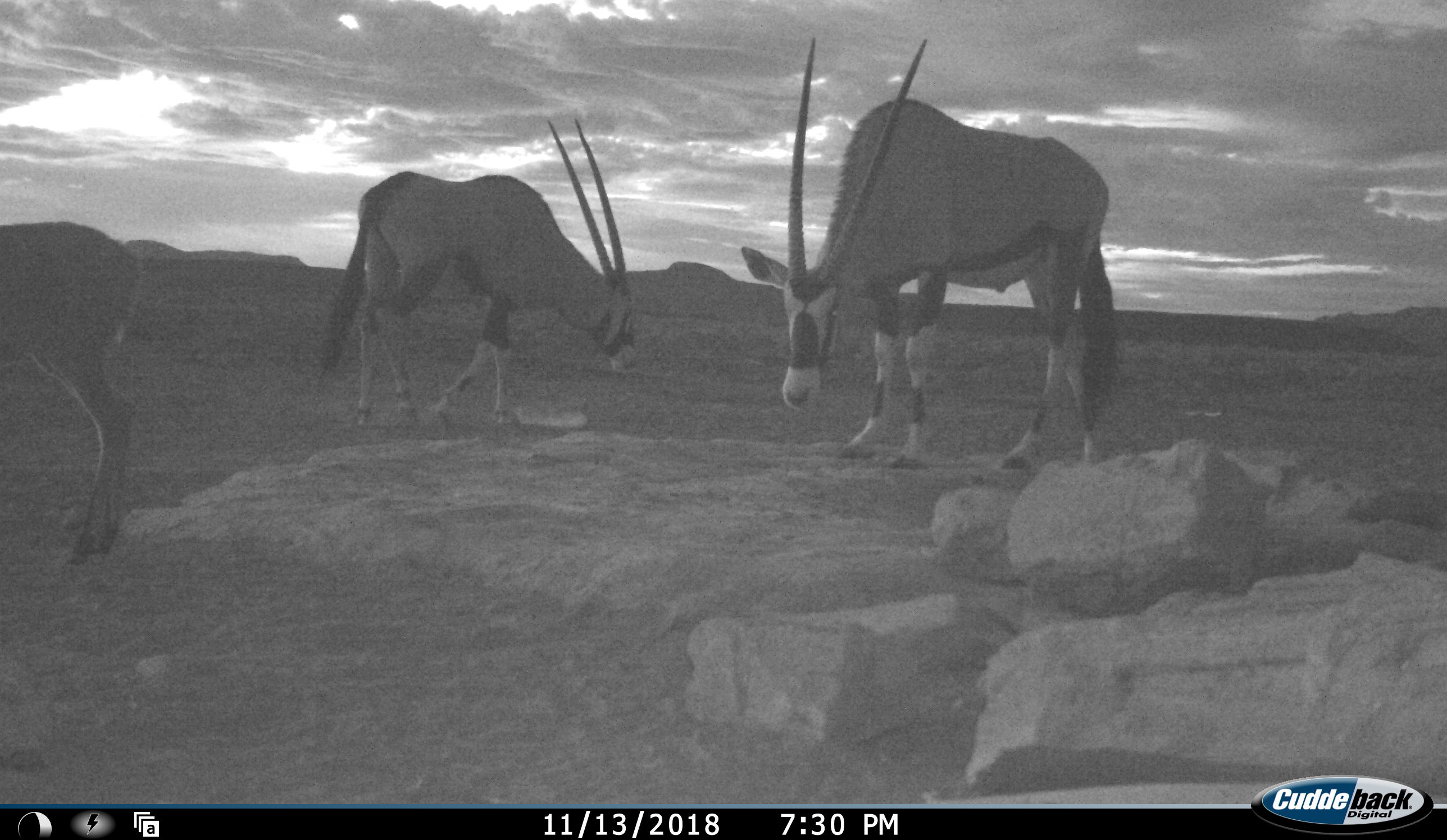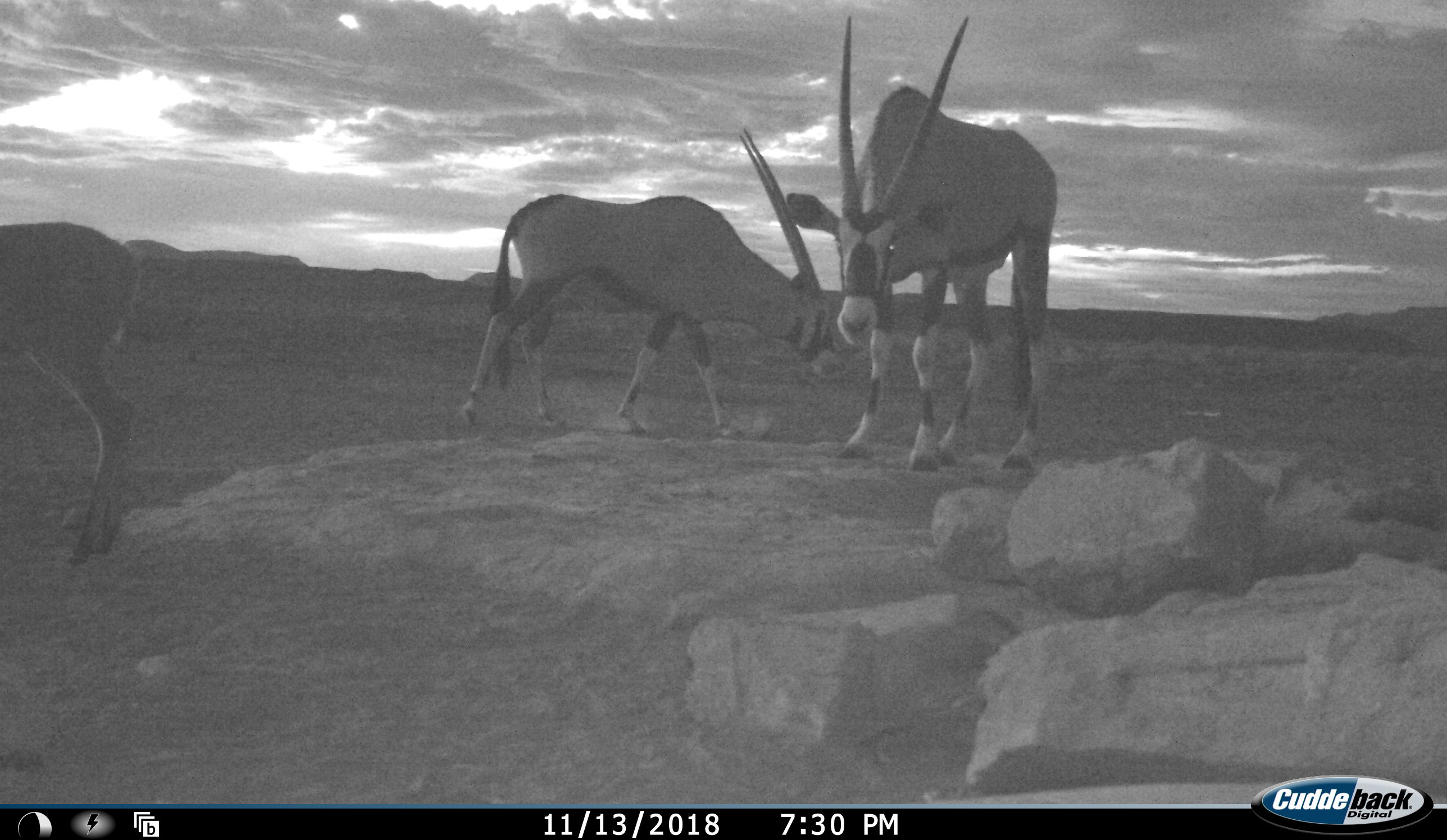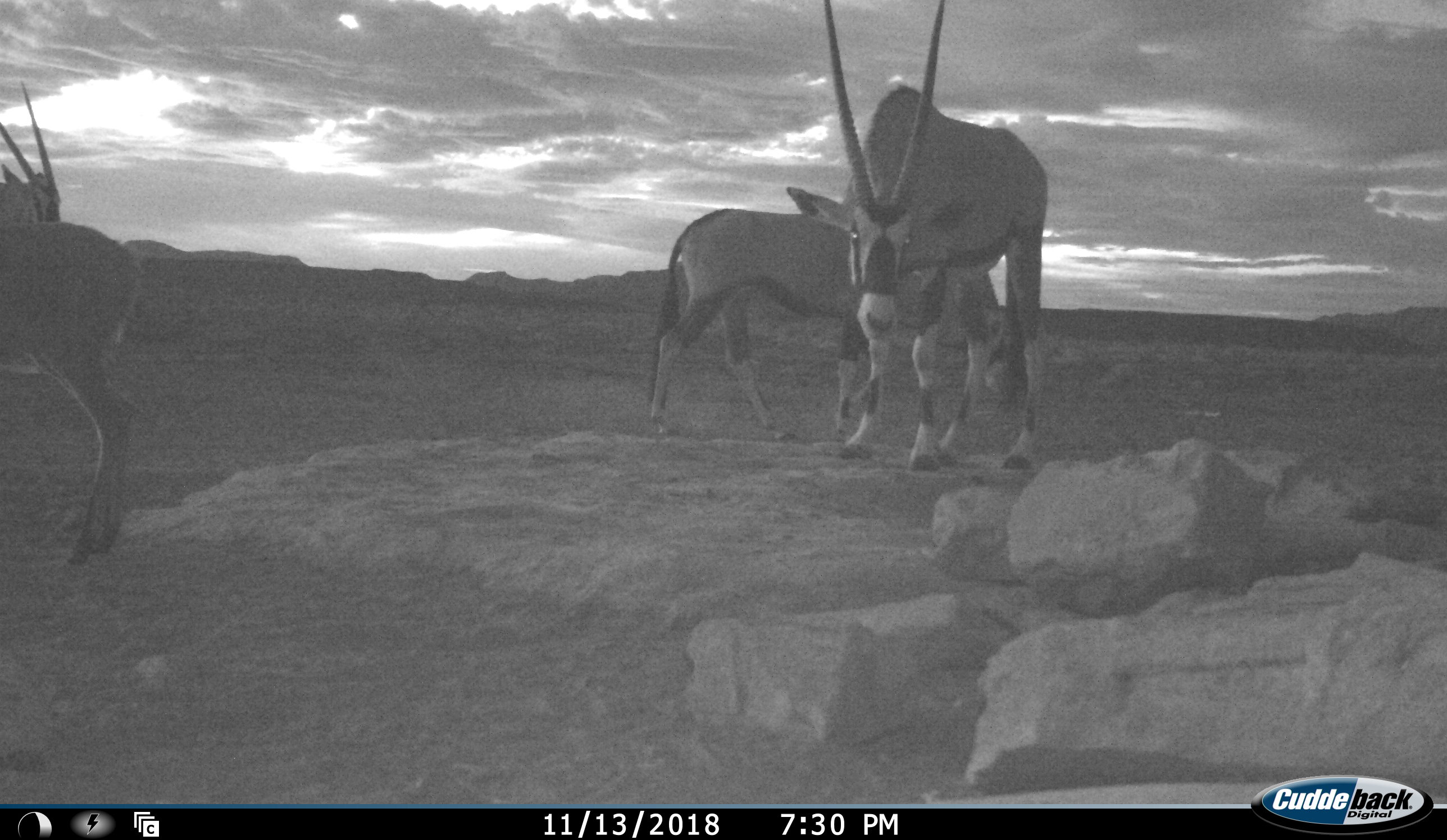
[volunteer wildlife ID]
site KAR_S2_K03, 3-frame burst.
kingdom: Animalia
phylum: Chordata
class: Mammalia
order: Artiodactyla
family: Bovidae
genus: Oryx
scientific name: Oryx gazella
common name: gemsbok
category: oryx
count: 3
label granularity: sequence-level